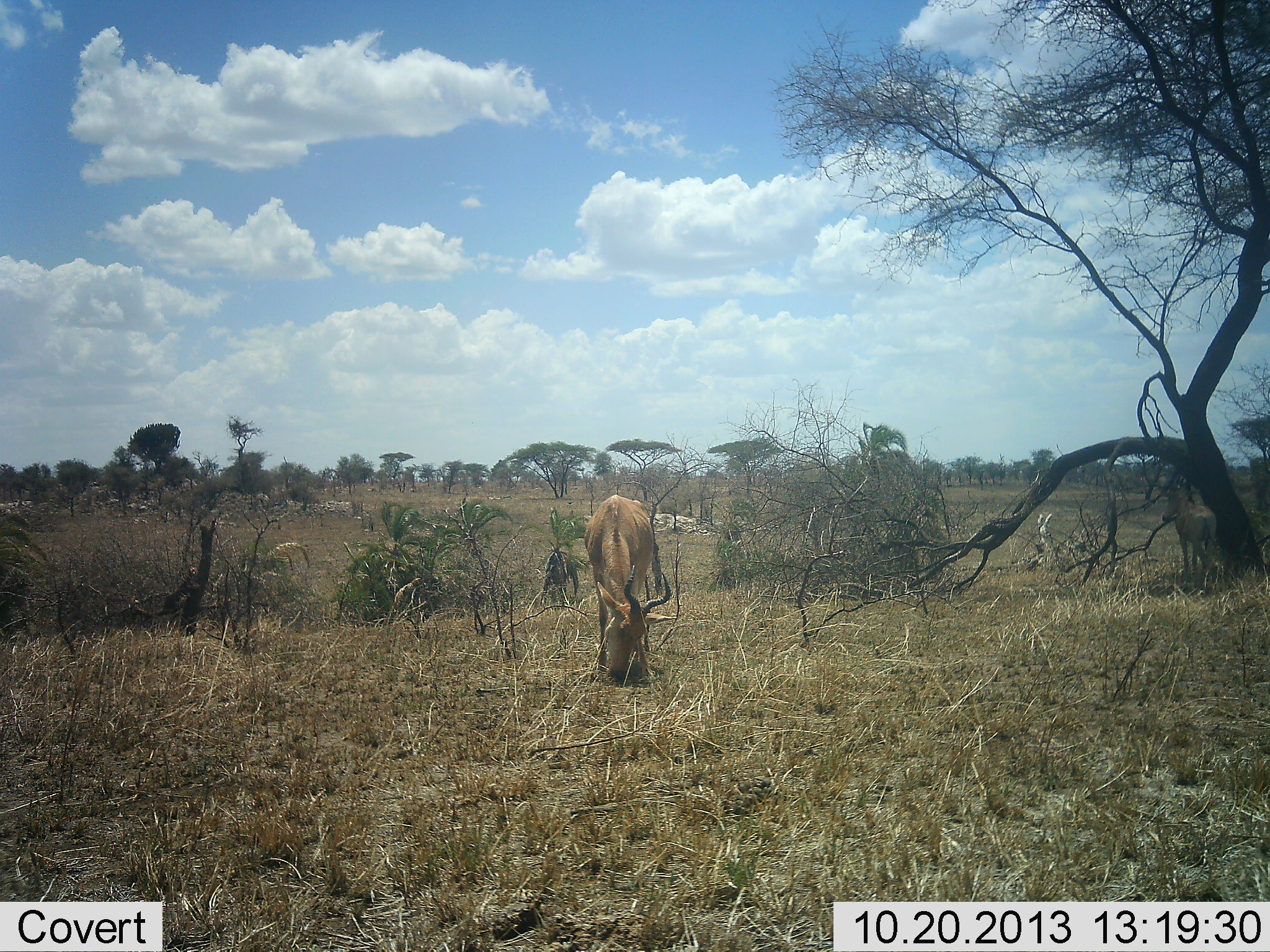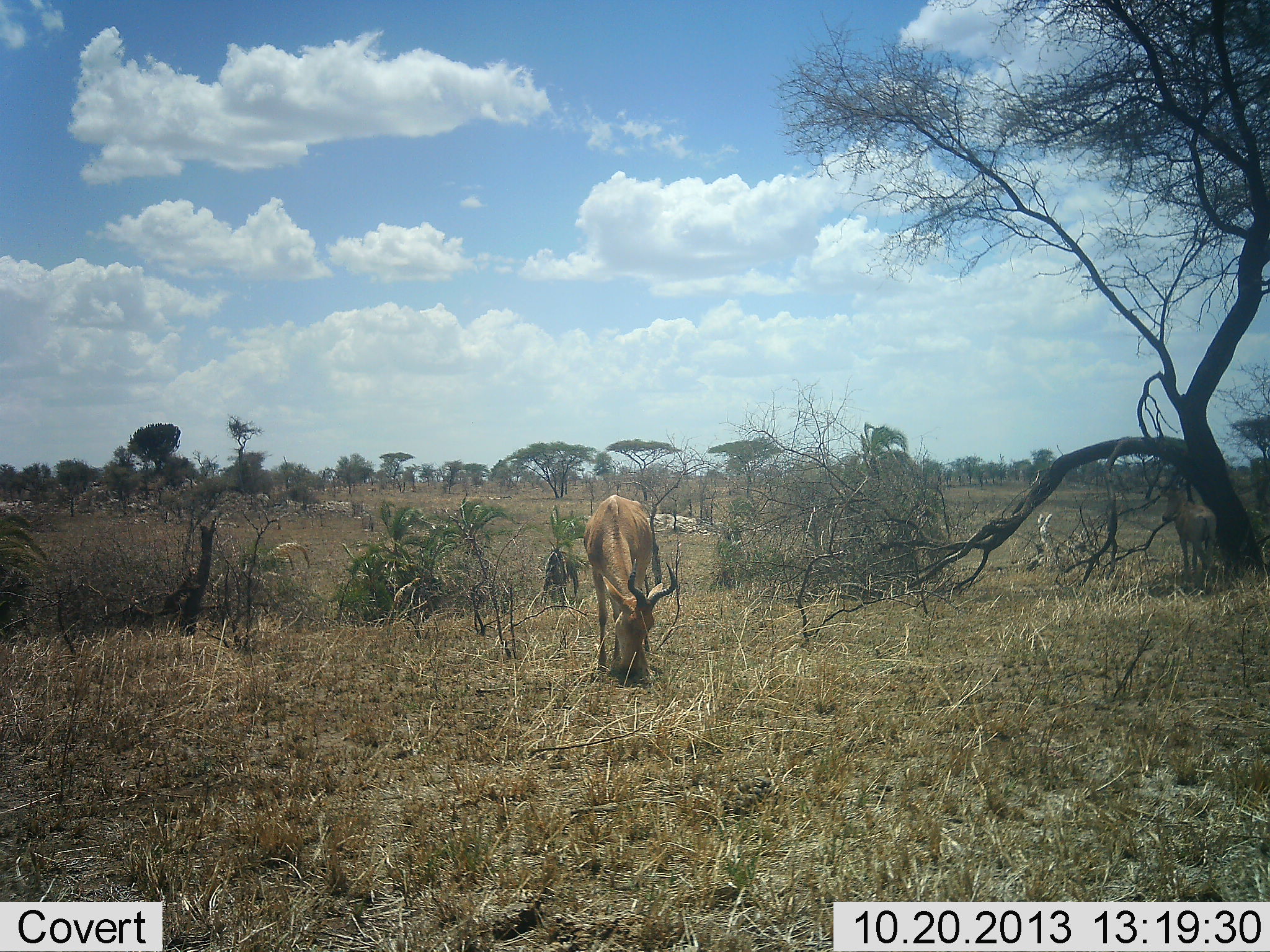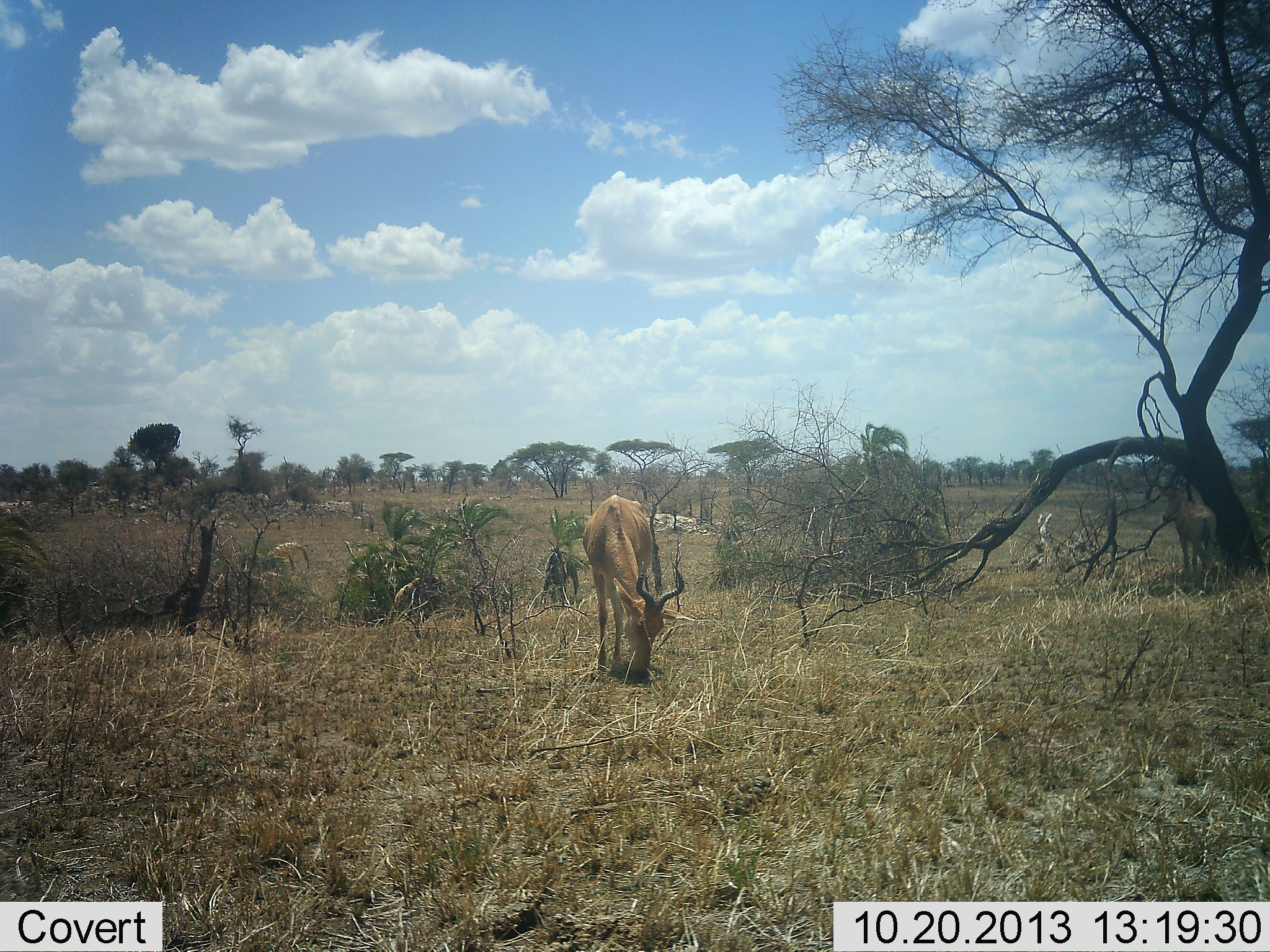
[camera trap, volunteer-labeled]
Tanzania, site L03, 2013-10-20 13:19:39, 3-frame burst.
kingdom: Animalia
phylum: Chordata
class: Mammalia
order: Artiodactyla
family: Bovidae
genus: Alcelaphus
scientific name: Alcelaphus buselaphus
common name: hartebeest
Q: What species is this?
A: Hartebeest (Alcelaphus buselaphus).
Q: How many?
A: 1.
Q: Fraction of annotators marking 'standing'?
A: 45%.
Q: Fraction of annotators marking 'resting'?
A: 0%.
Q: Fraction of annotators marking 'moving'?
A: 0%.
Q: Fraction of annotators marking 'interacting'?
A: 0%.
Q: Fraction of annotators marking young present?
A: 0%.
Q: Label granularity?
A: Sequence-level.